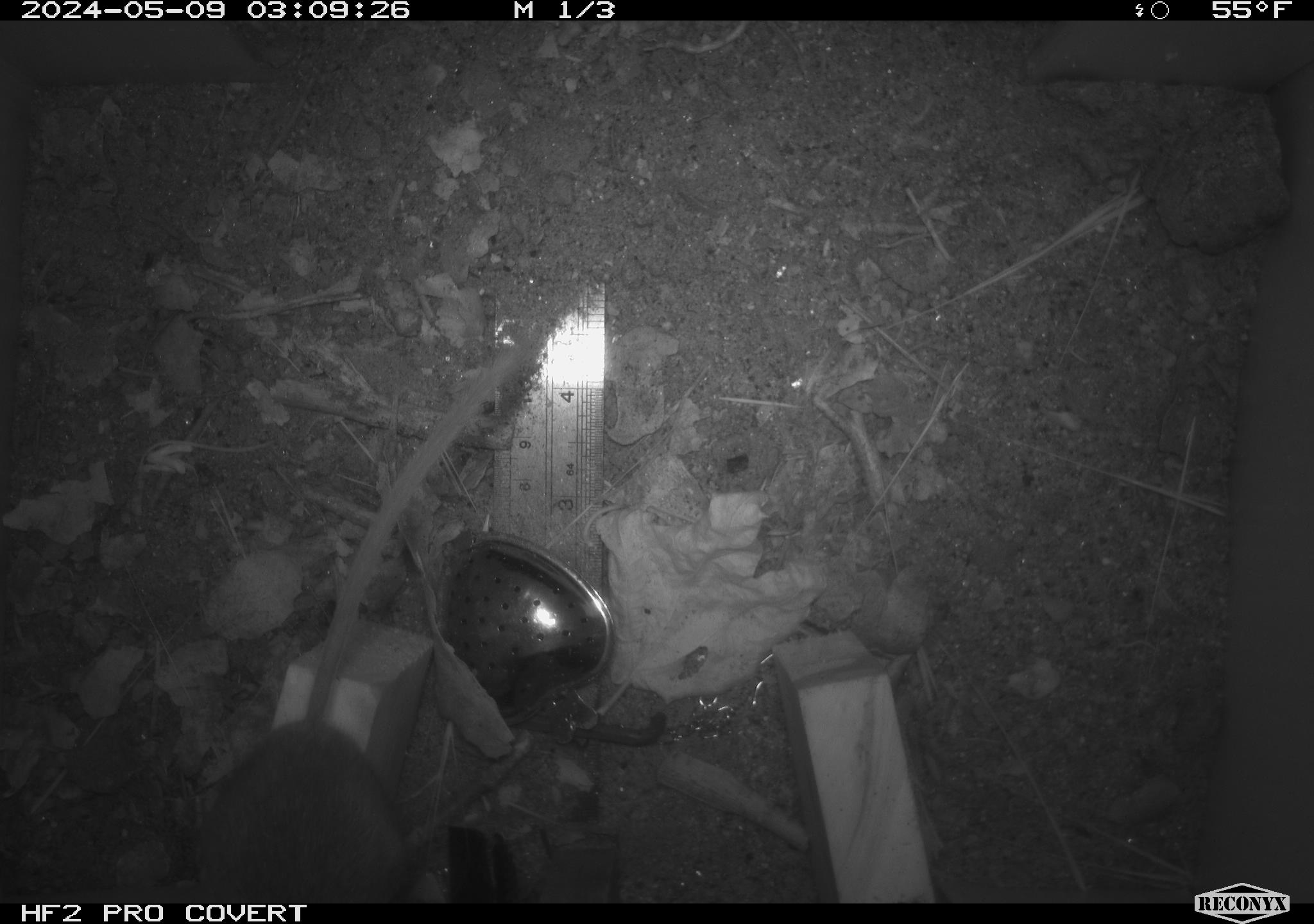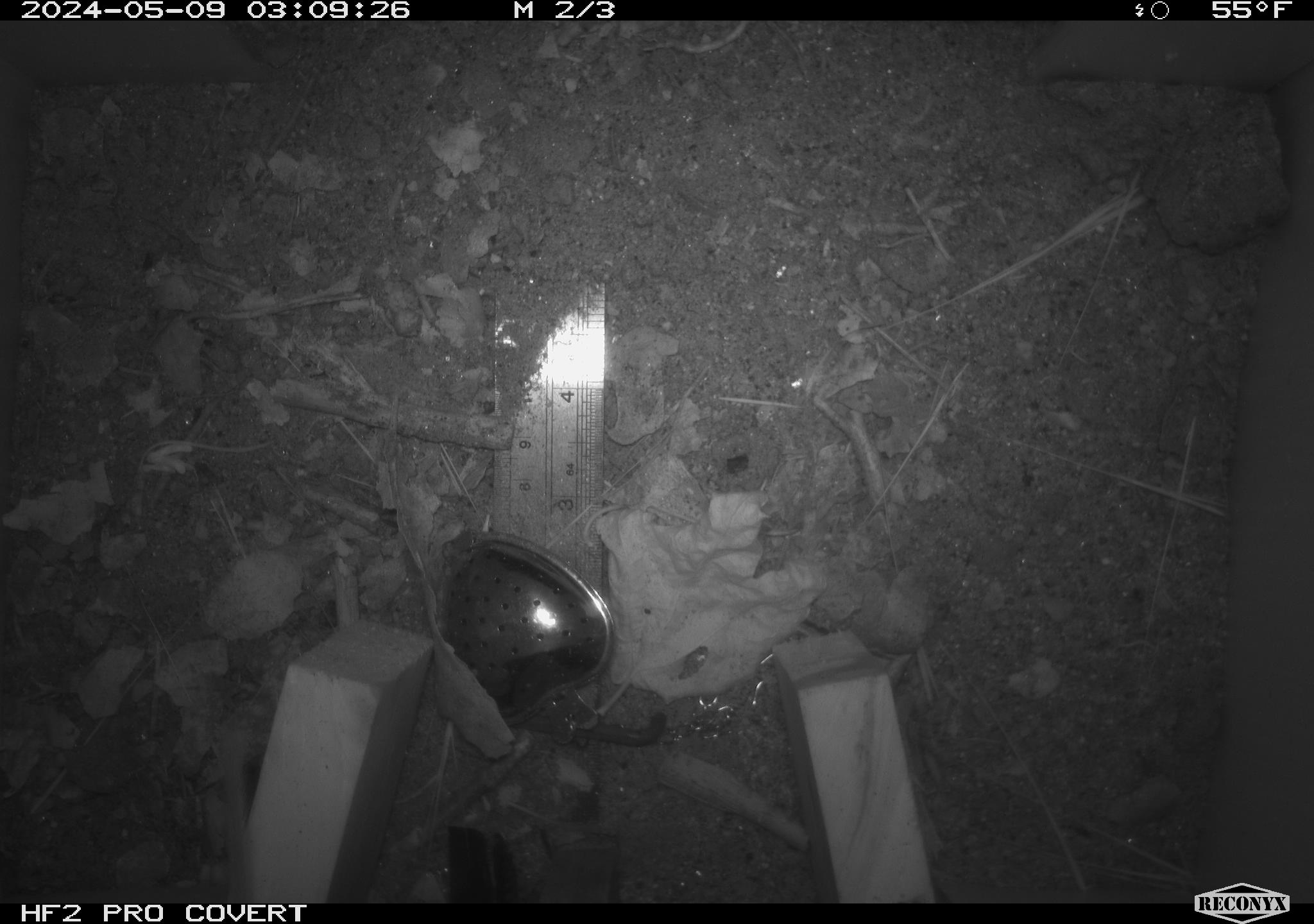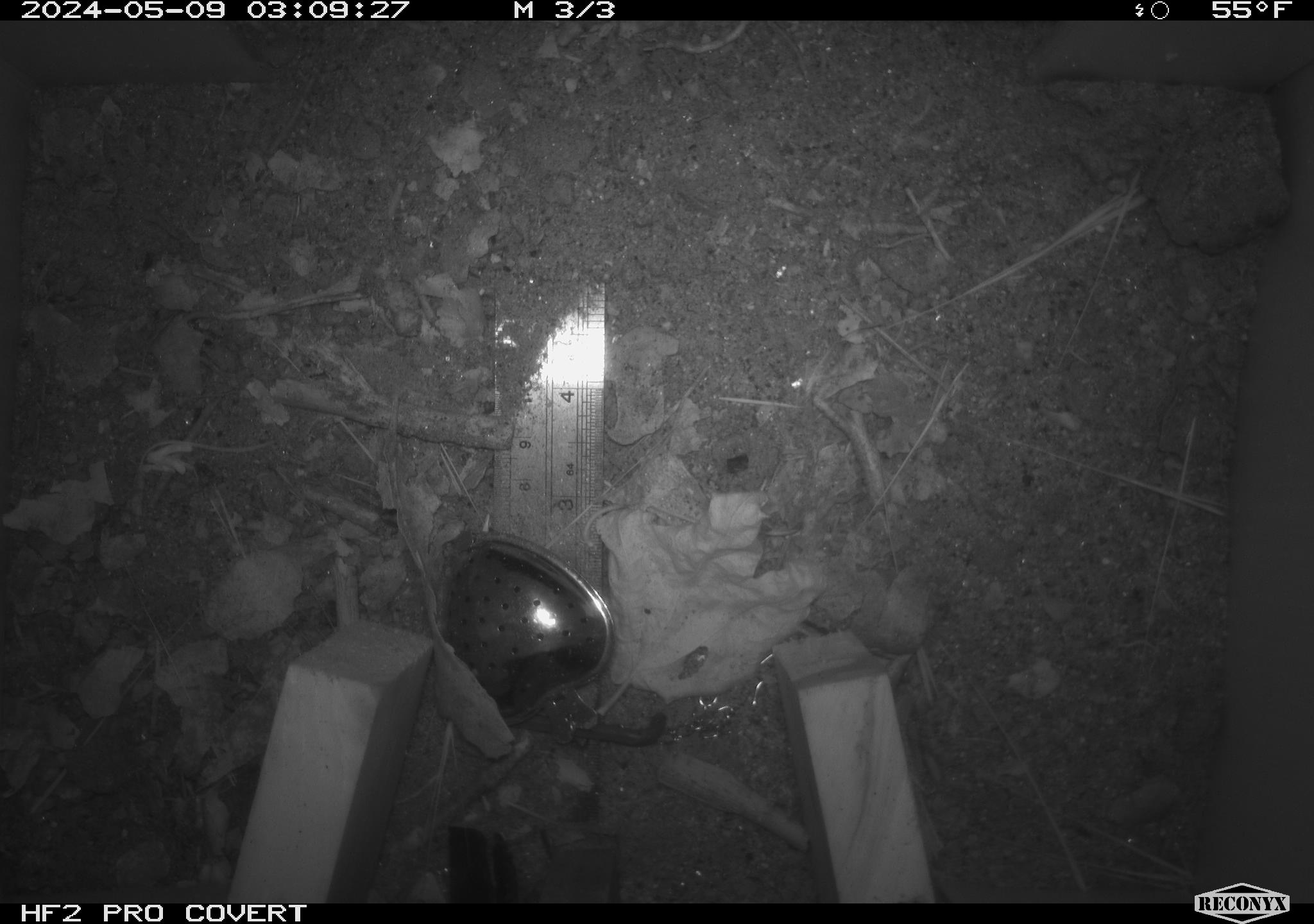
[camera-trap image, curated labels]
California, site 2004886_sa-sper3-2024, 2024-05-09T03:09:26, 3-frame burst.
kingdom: Animalia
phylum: Chordata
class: Mammalia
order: Rodentia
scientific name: Rodentia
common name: mouse species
Mouse species (Rodentia).